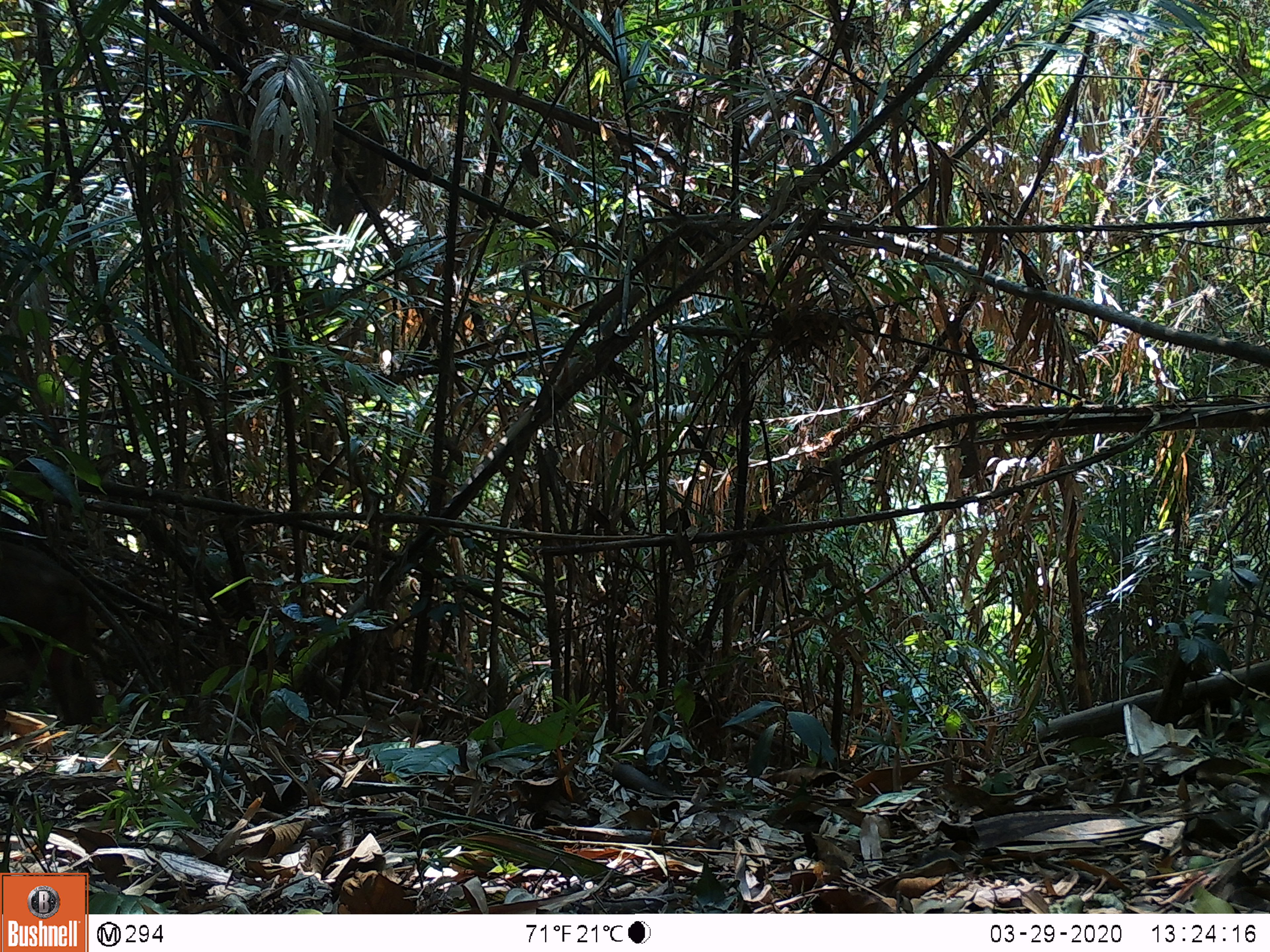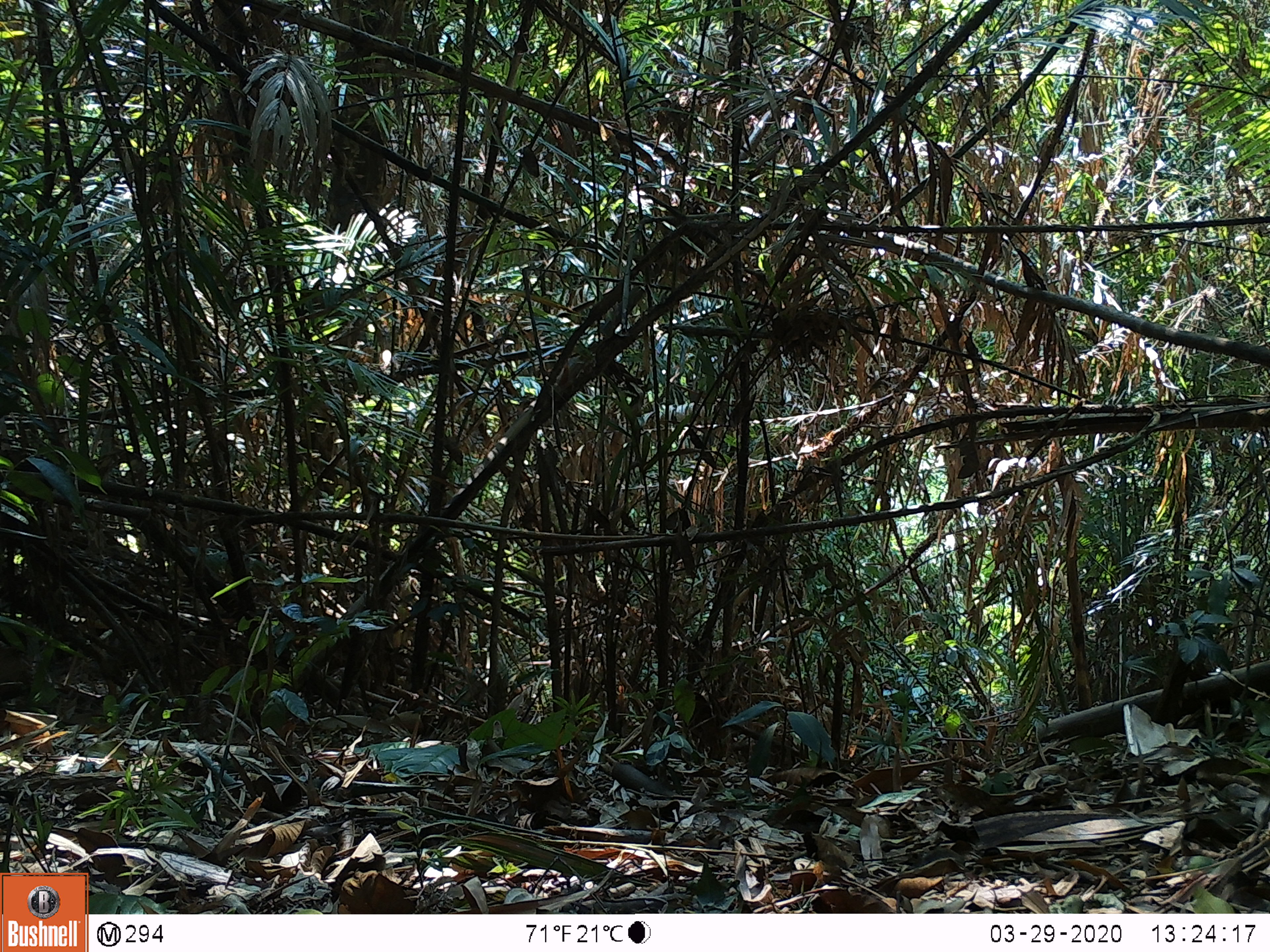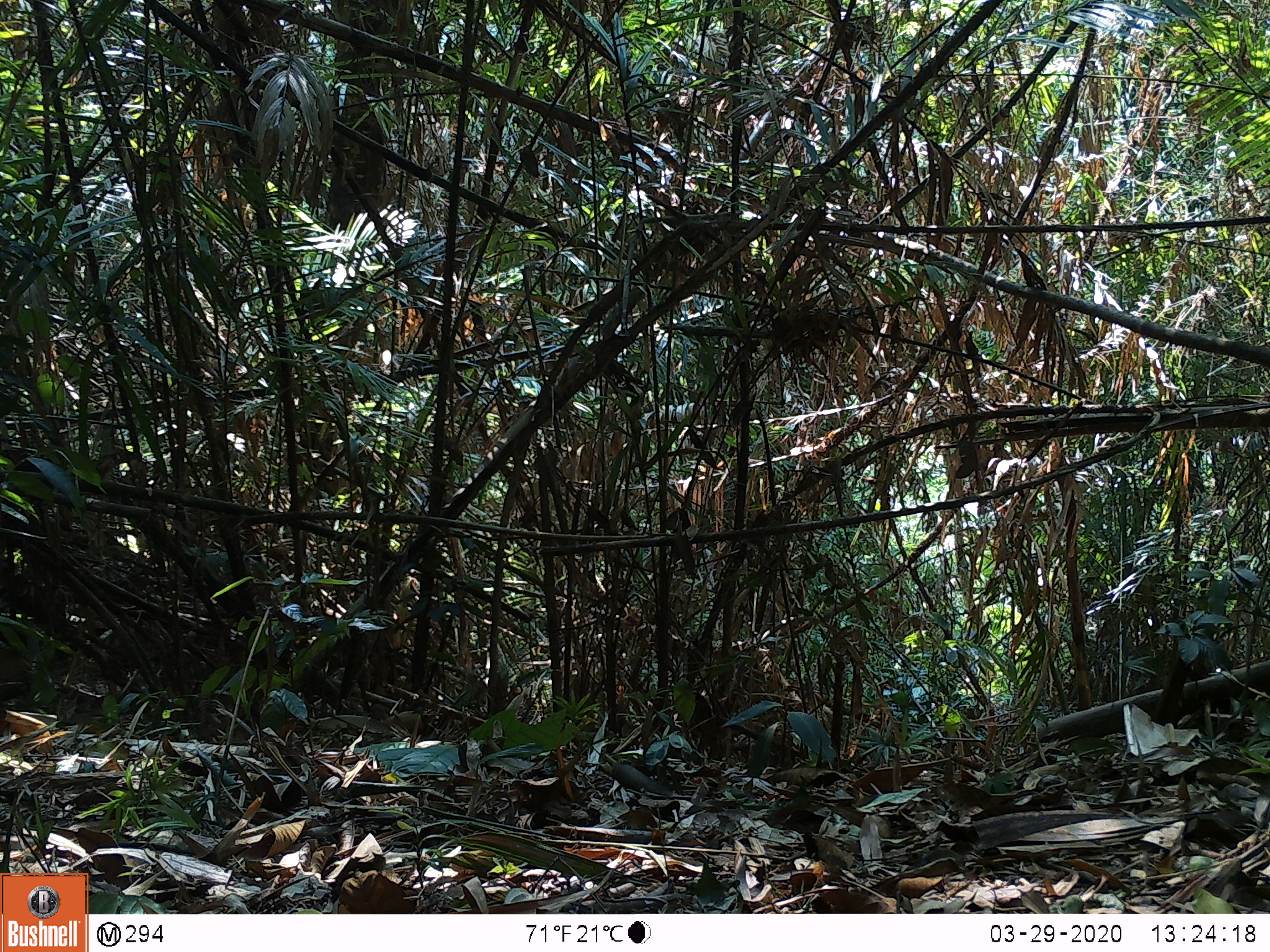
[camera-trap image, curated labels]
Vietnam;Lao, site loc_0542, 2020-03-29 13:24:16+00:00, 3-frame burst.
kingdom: Animalia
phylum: Chordata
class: Mammalia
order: Primates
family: Cercopithecidae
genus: Macaca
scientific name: Macaca arctoides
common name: stump-tailed macaque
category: stump tailed macaque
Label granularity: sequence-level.